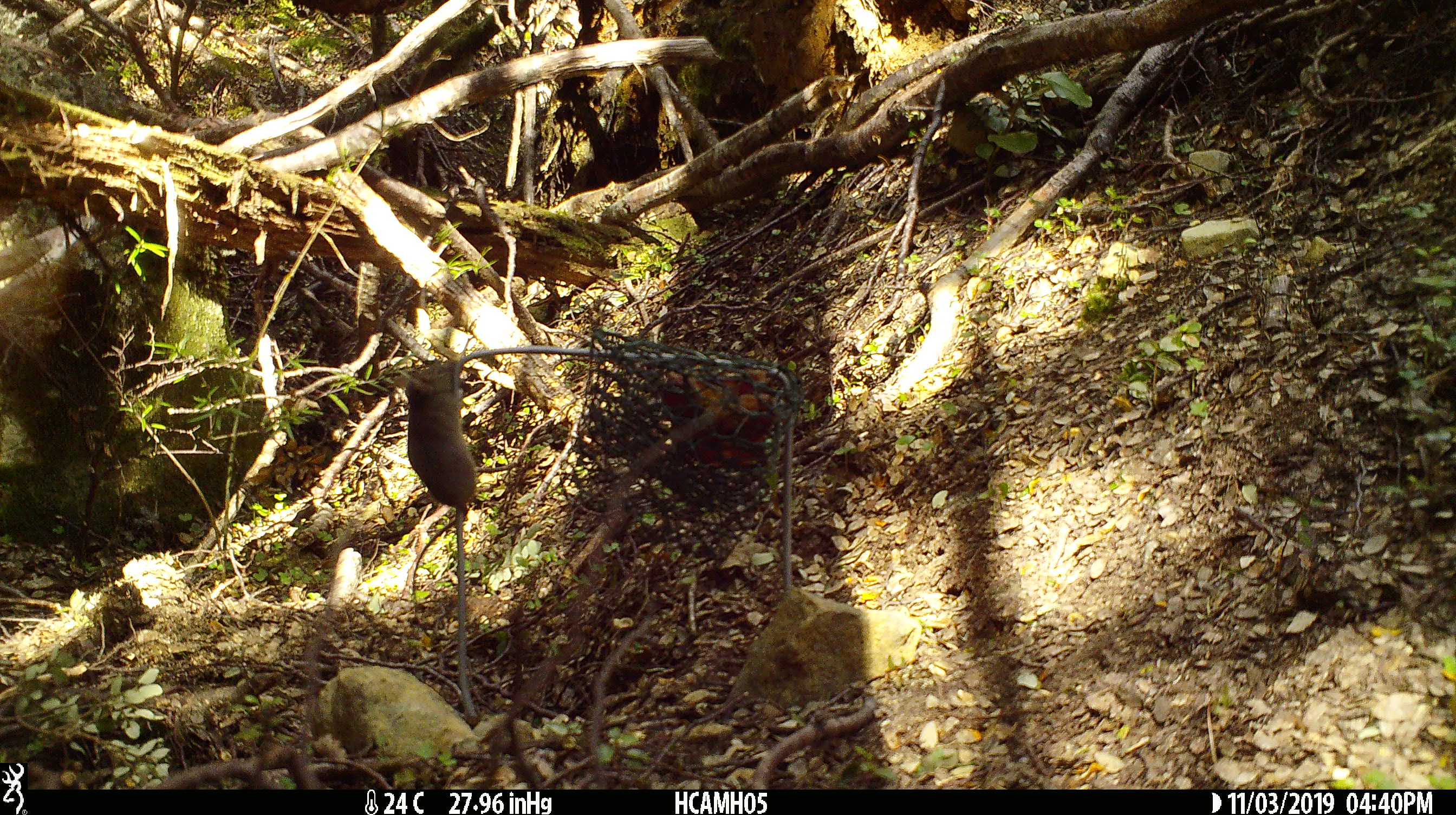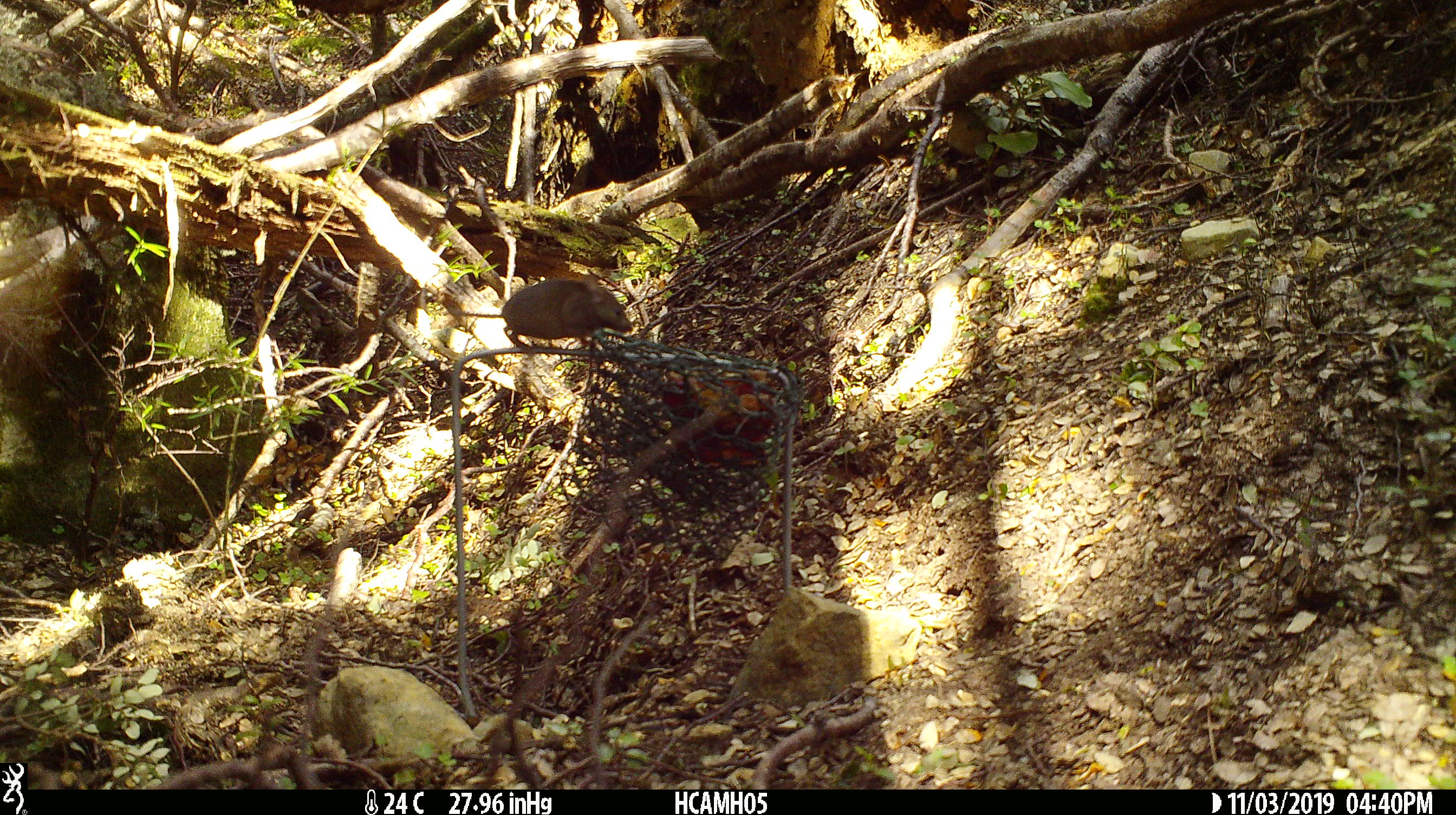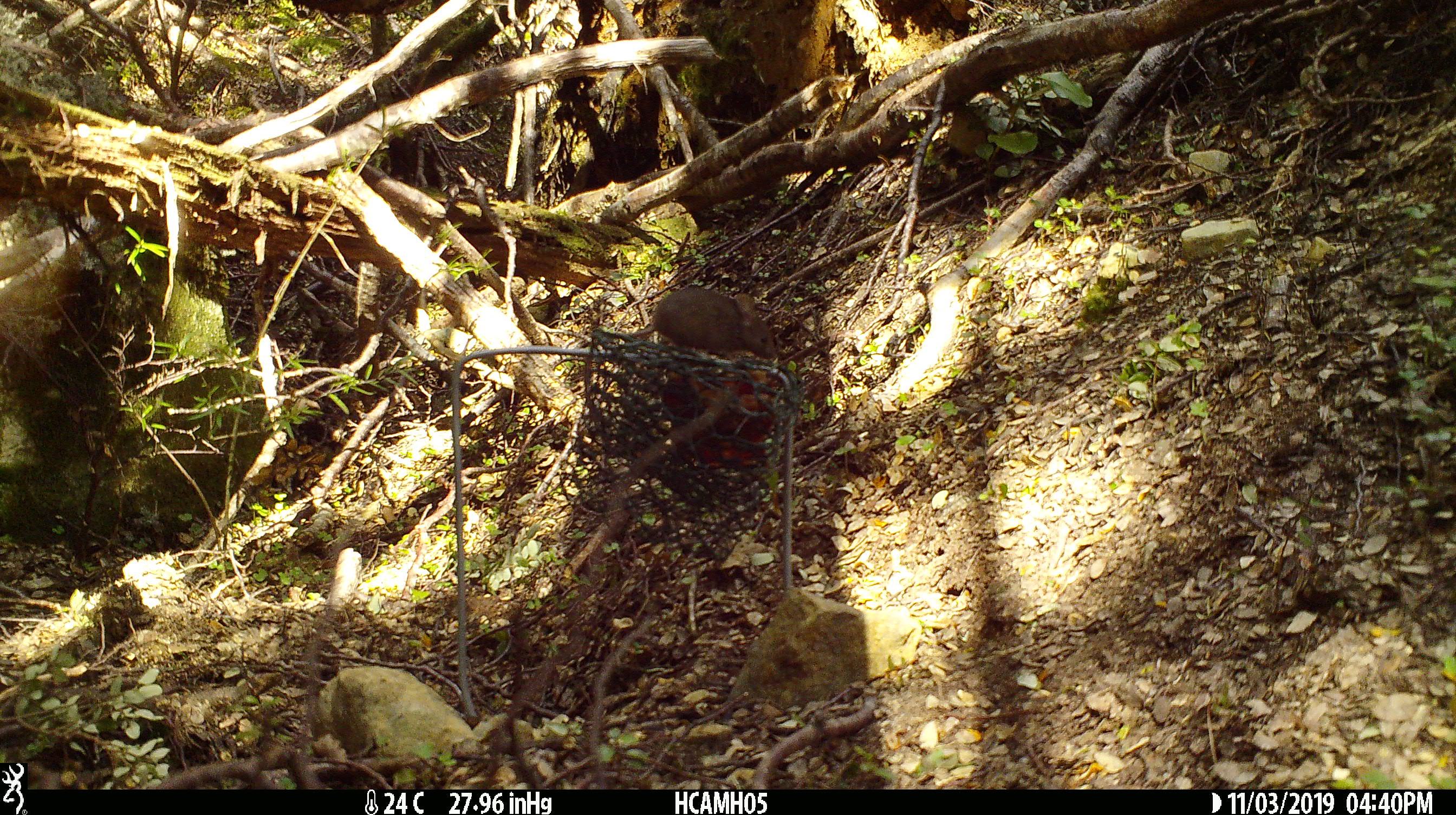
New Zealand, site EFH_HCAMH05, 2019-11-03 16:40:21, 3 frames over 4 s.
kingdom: Animalia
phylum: Chordata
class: Mammalia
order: Rodentia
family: Muridae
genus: Mus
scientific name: Mus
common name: mouse